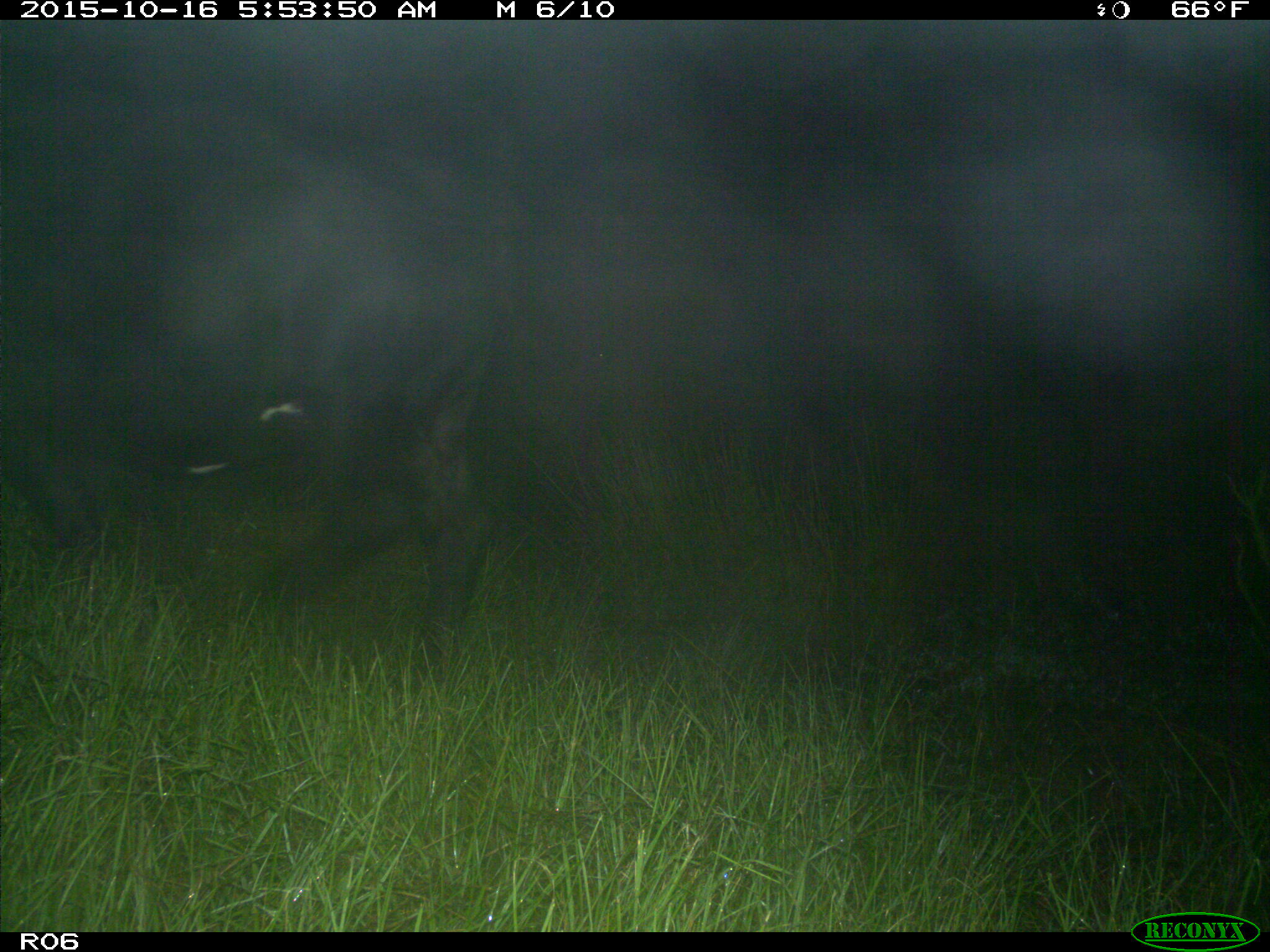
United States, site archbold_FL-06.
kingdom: Animalia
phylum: Chordata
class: Mammalia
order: Artiodactyla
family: Bovidae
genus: Bos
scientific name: Bos taurus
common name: domestic cow